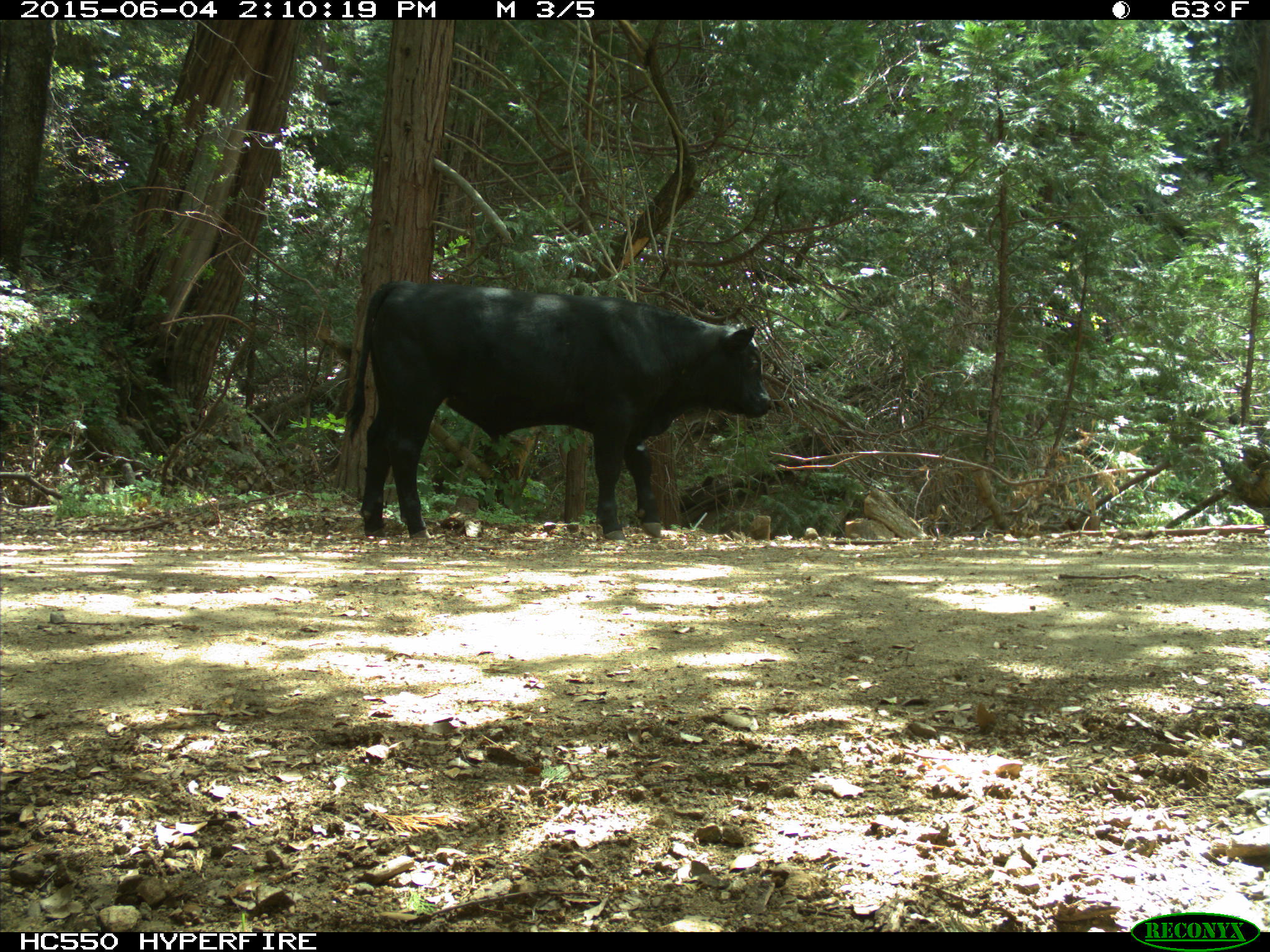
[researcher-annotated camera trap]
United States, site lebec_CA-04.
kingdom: Animalia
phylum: Chordata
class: Mammalia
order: Artiodactyla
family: Bovidae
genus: Bos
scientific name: Bos taurus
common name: domestic cow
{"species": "Bos taurus (domestic cow)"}